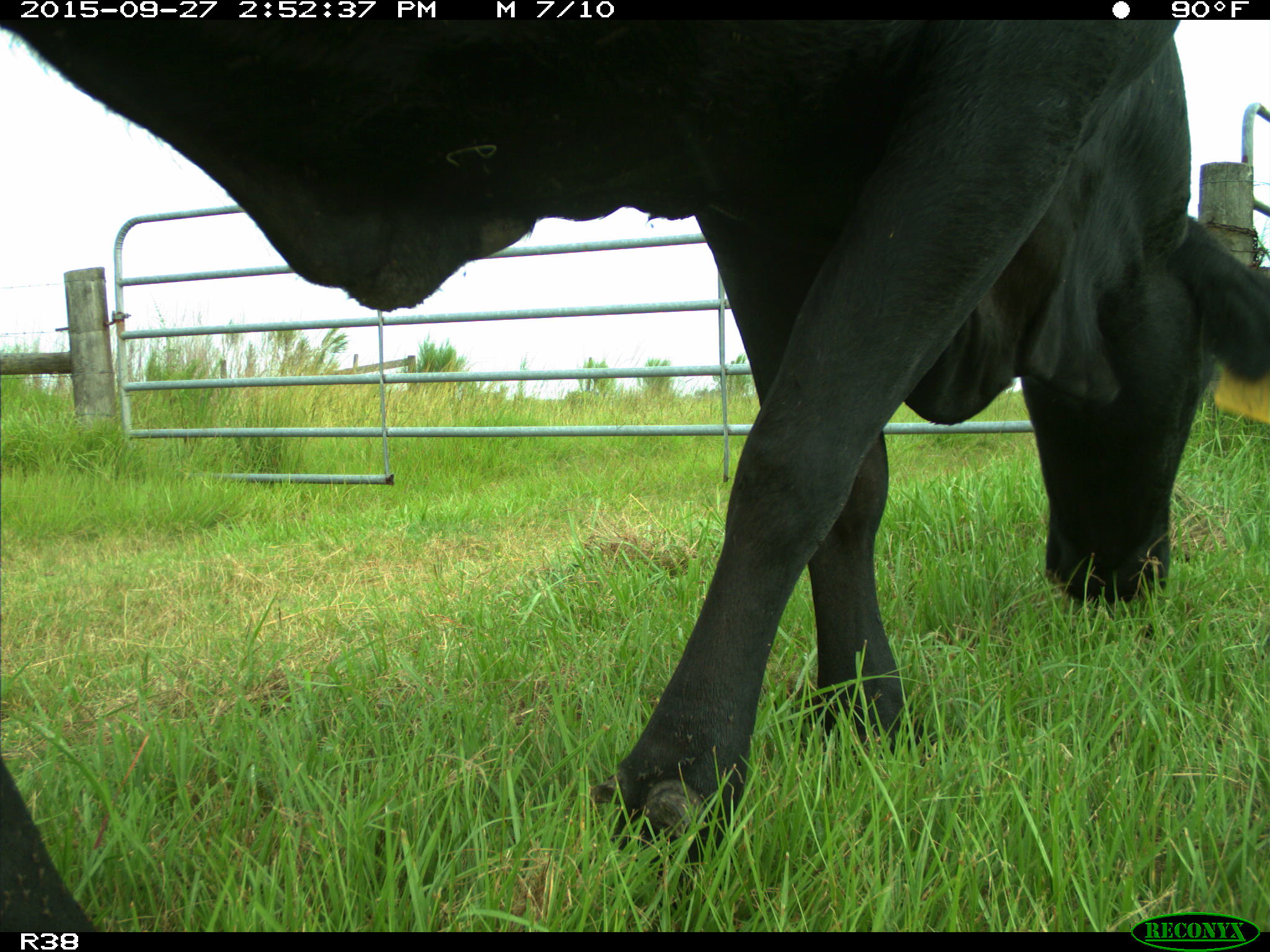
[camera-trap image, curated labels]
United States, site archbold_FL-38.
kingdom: Animalia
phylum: Chordata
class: Mammalia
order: Artiodactyla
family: Bovidae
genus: Bos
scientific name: Bos taurus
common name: domestic cow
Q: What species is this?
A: Bos taurus (domestic cow).